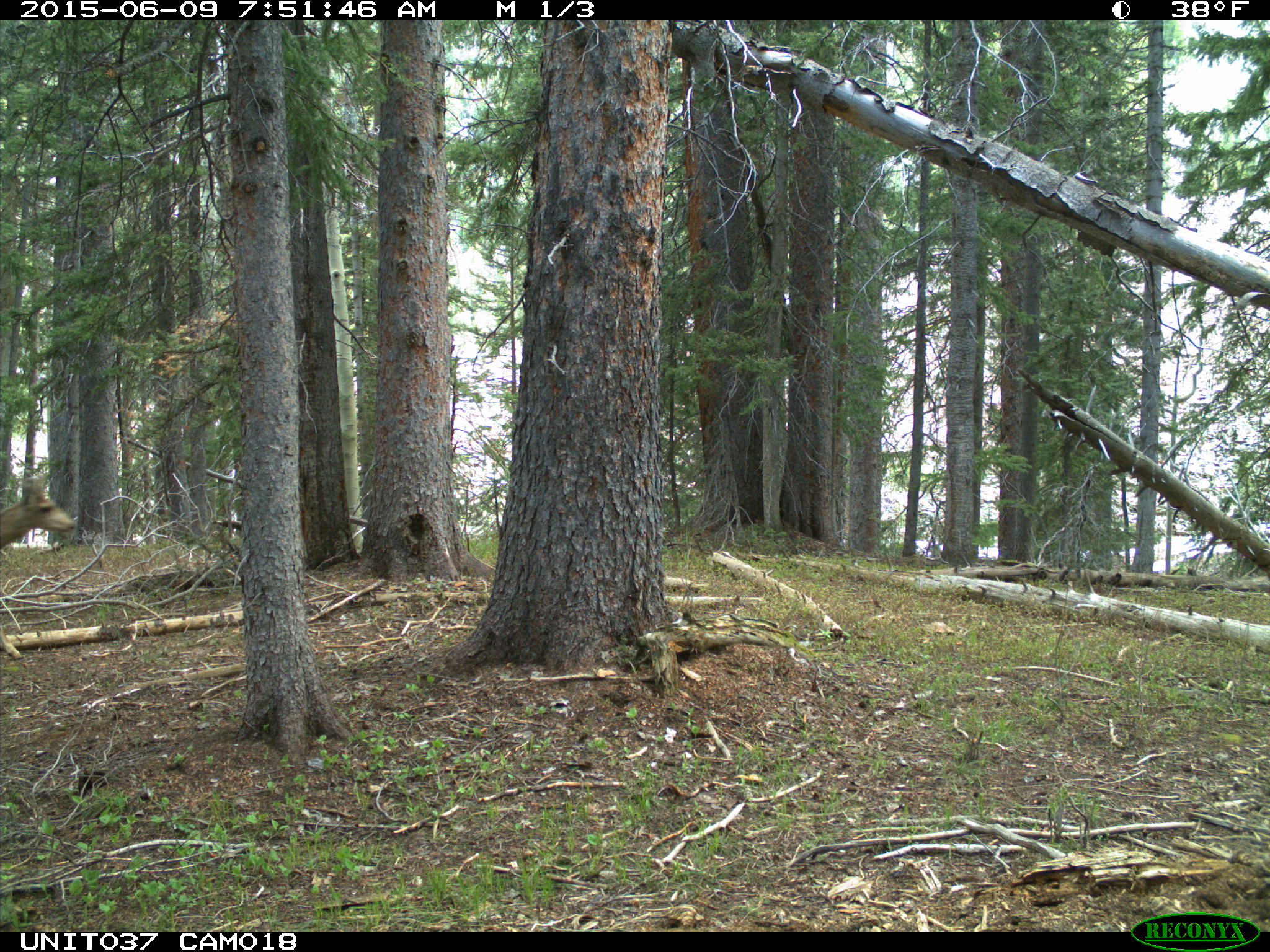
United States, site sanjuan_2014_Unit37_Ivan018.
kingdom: Animalia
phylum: Chordata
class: Mammalia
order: Artiodactyla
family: Cervidae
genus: Odocoileus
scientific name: Odocoileus hemionus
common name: mule deer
Odocoileus hemionus (mule deer).